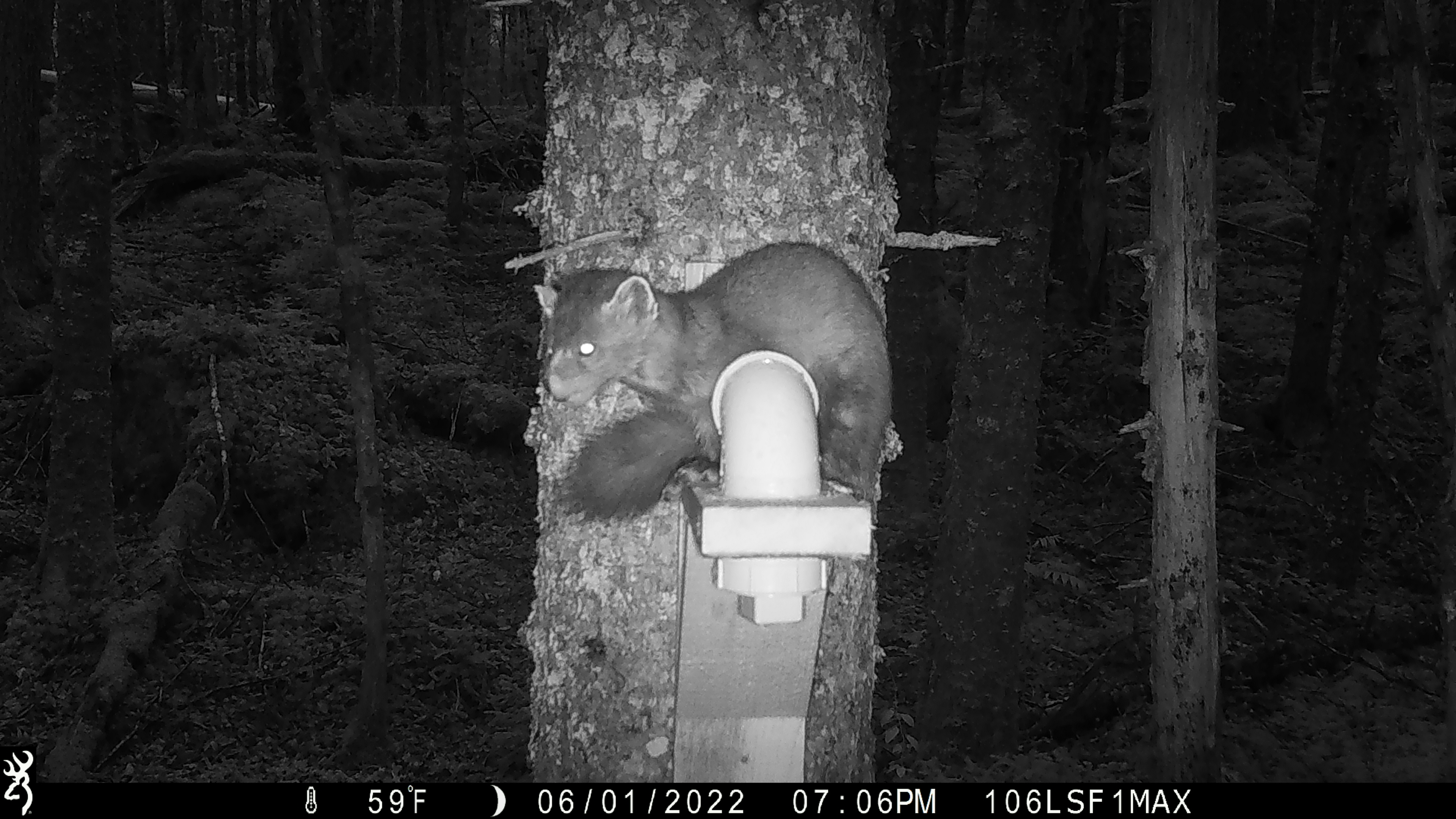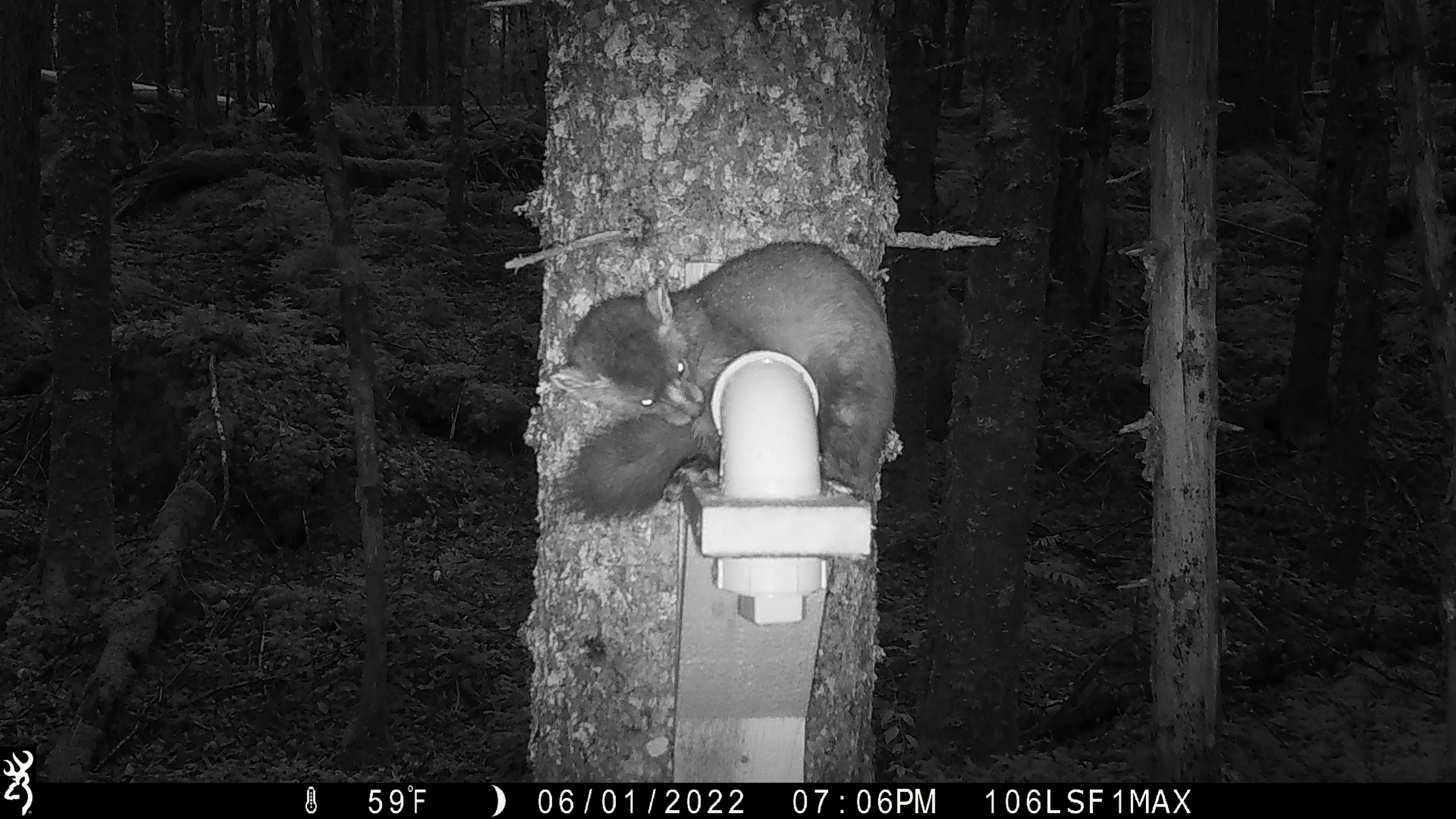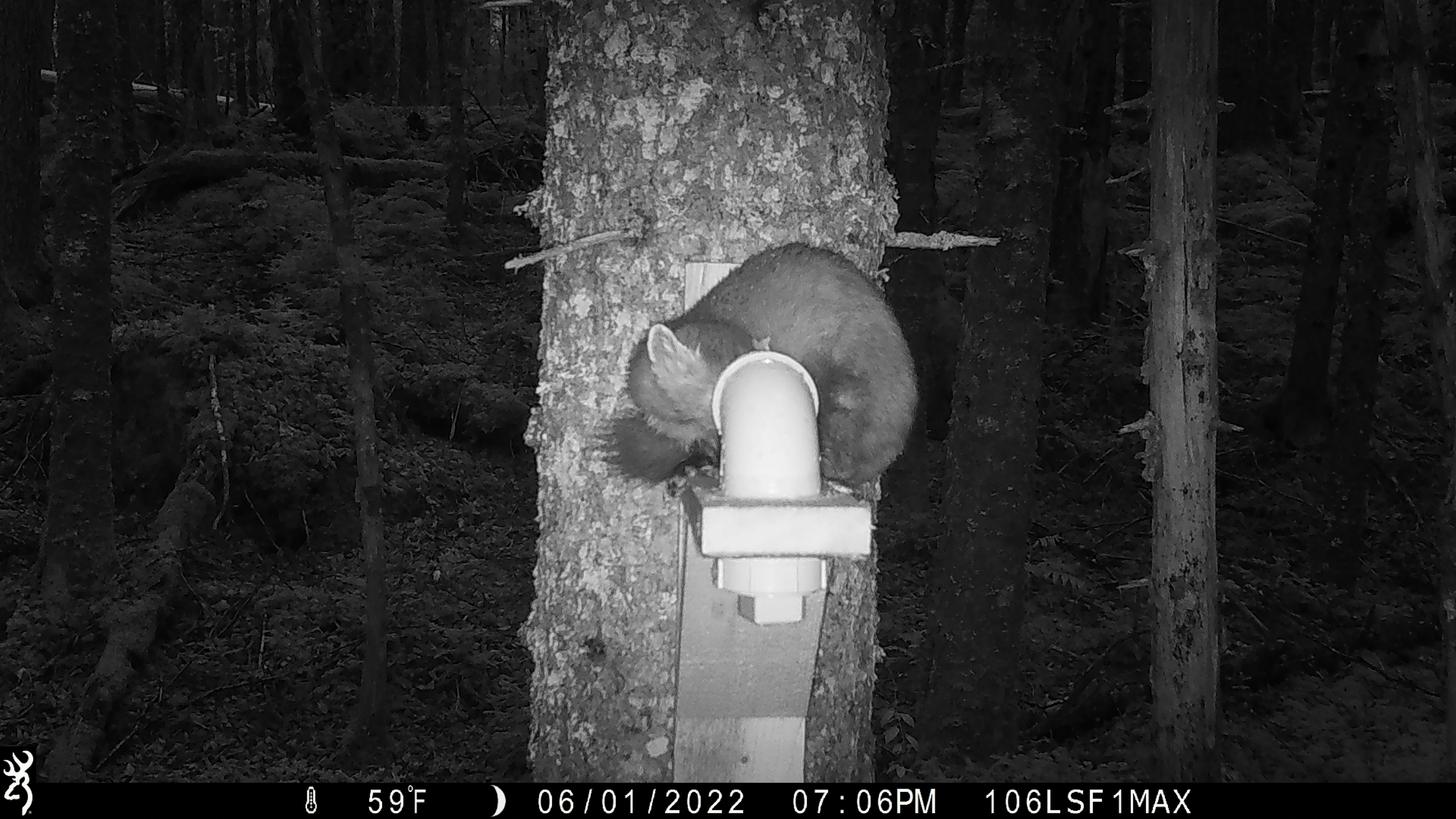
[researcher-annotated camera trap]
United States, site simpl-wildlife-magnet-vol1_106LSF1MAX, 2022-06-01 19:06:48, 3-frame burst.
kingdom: Animalia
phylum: Chordata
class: Mammalia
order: Carnivora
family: Mustelidae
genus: Martes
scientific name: Martes americana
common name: american marten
American marten (Martes americana).